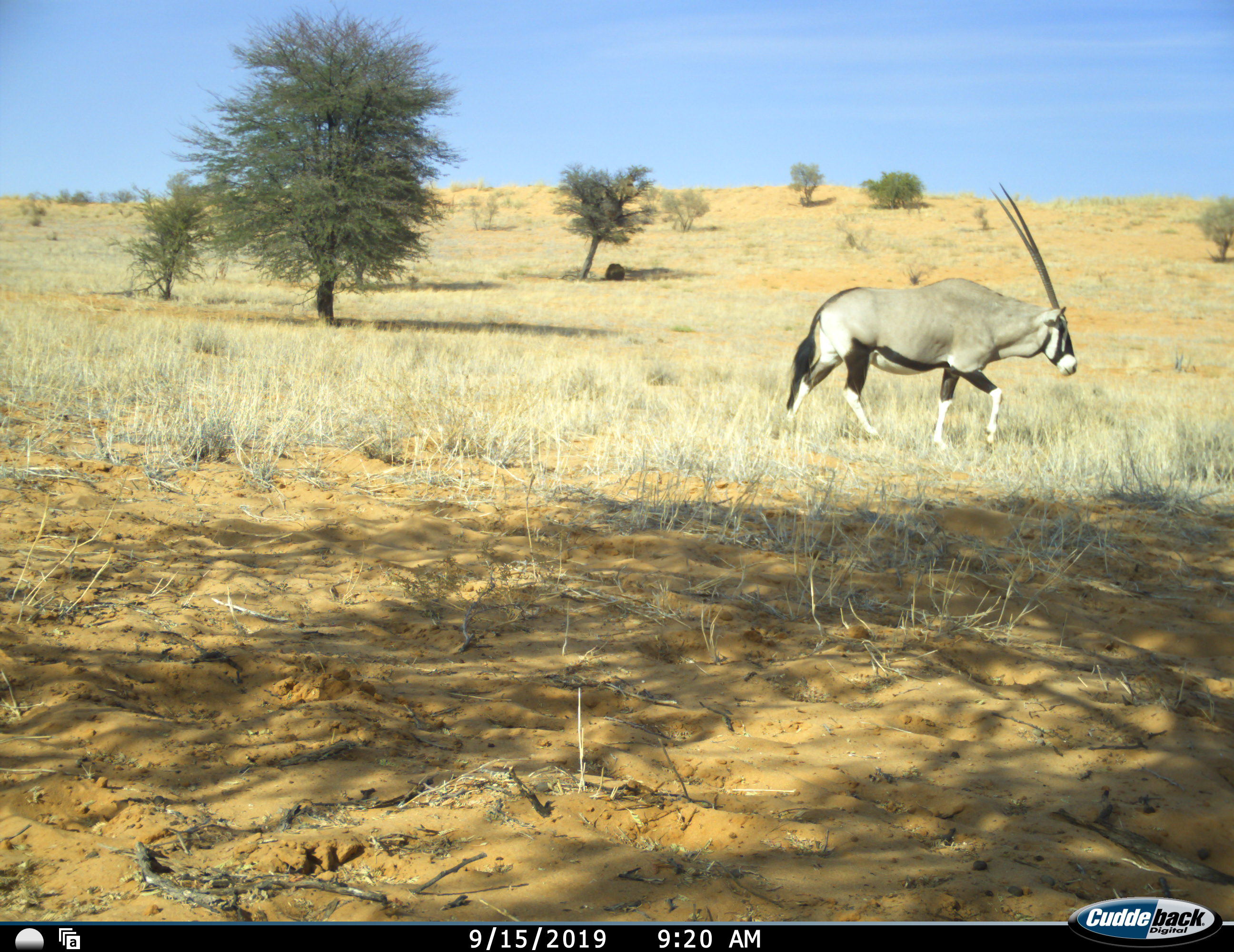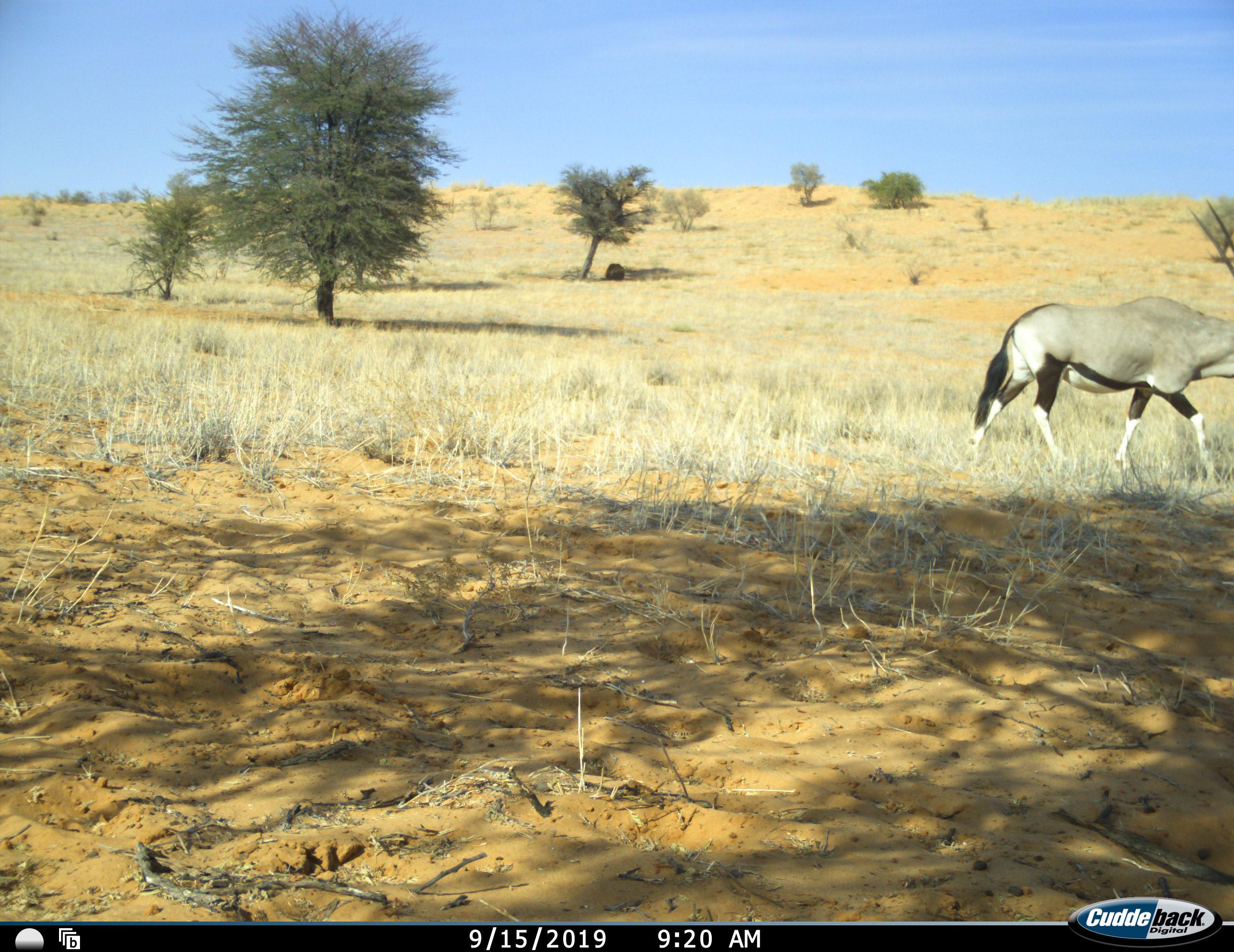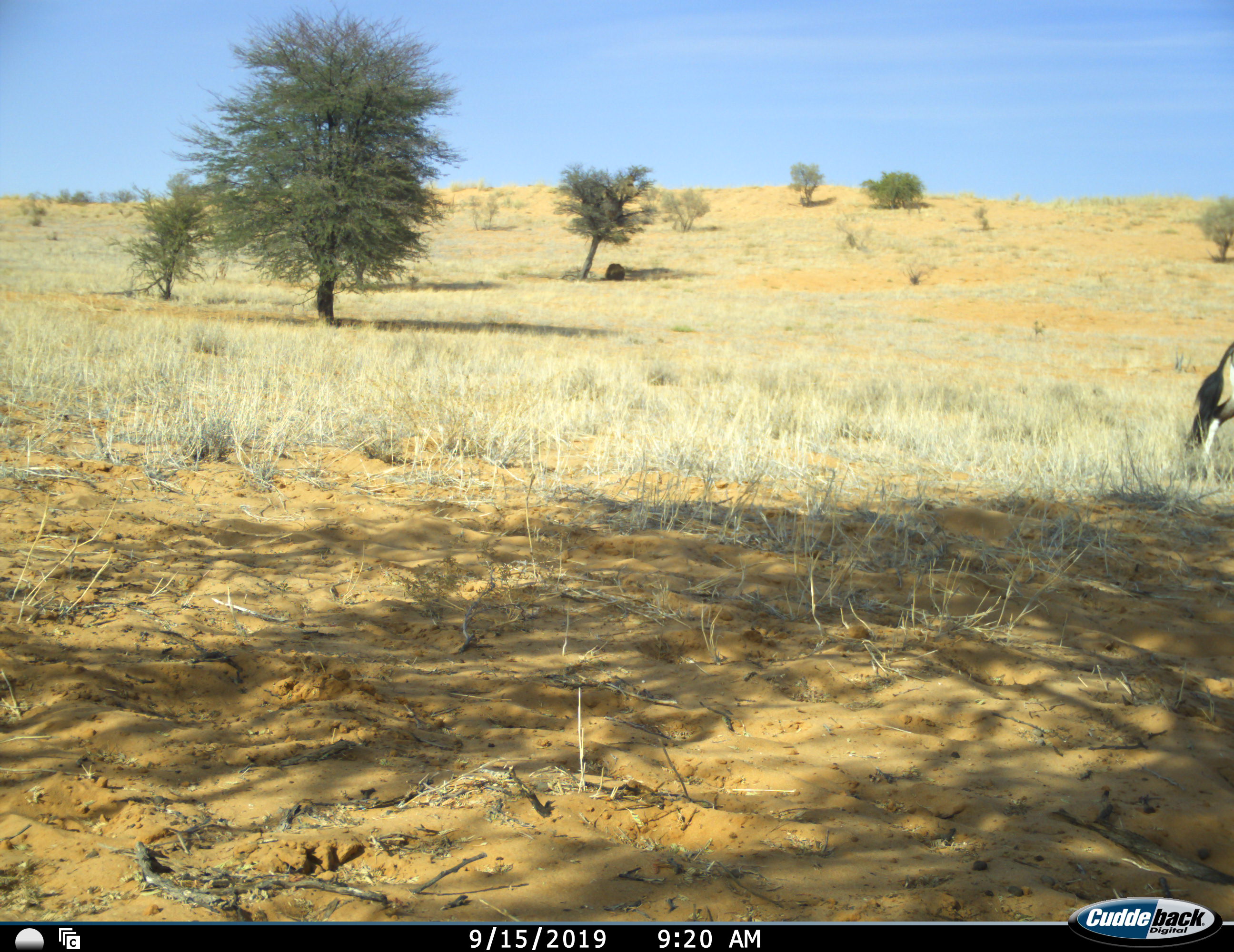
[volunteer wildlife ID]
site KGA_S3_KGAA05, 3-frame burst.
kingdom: Animalia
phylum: Chordata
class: Mammalia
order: Artiodactyla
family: Bovidae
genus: Oryx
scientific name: Oryx gazella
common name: gemsbok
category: oryx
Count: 1.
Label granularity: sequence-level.